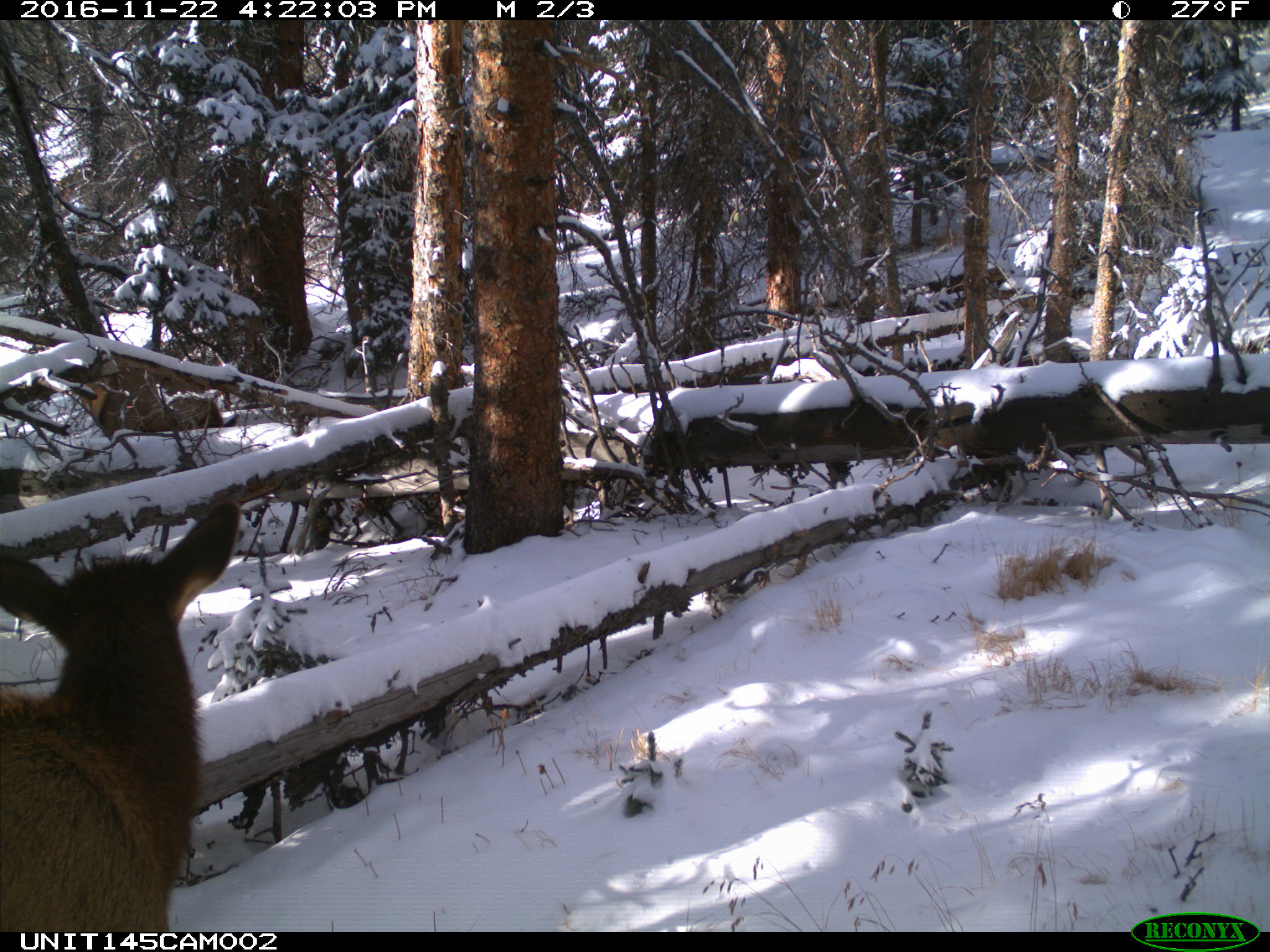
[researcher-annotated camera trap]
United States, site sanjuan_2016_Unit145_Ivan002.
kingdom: Animalia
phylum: Chordata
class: Mammalia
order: Artiodactyla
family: Cervidae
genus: Cervus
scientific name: Cervus elaphus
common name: red deer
Cervus elaphus (red deer).